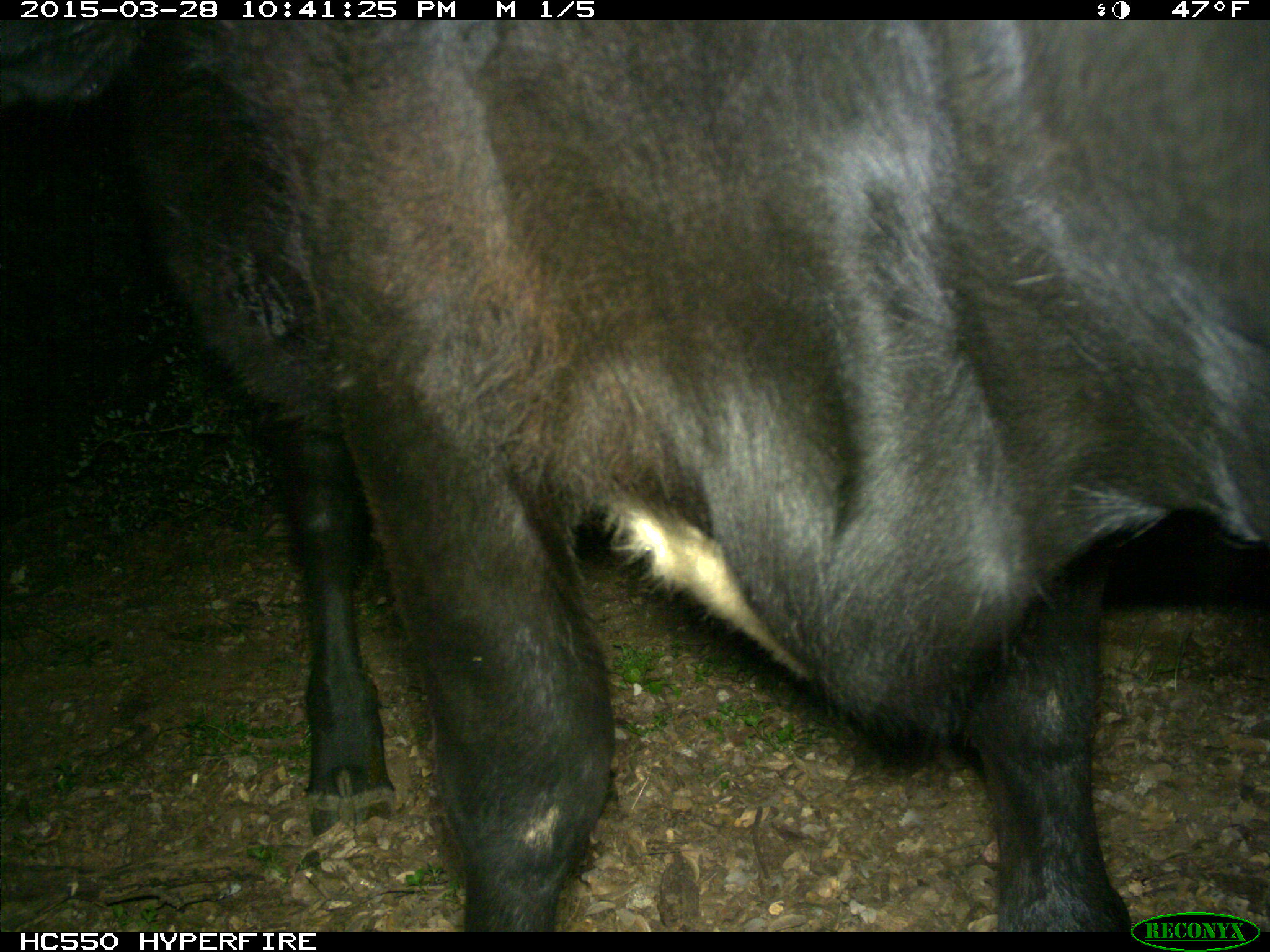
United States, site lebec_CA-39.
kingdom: Animalia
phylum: Chordata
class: Mammalia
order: Artiodactyla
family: Bovidae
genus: Bos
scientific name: Bos taurus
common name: domestic cow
Bos taurus (domestic cow).